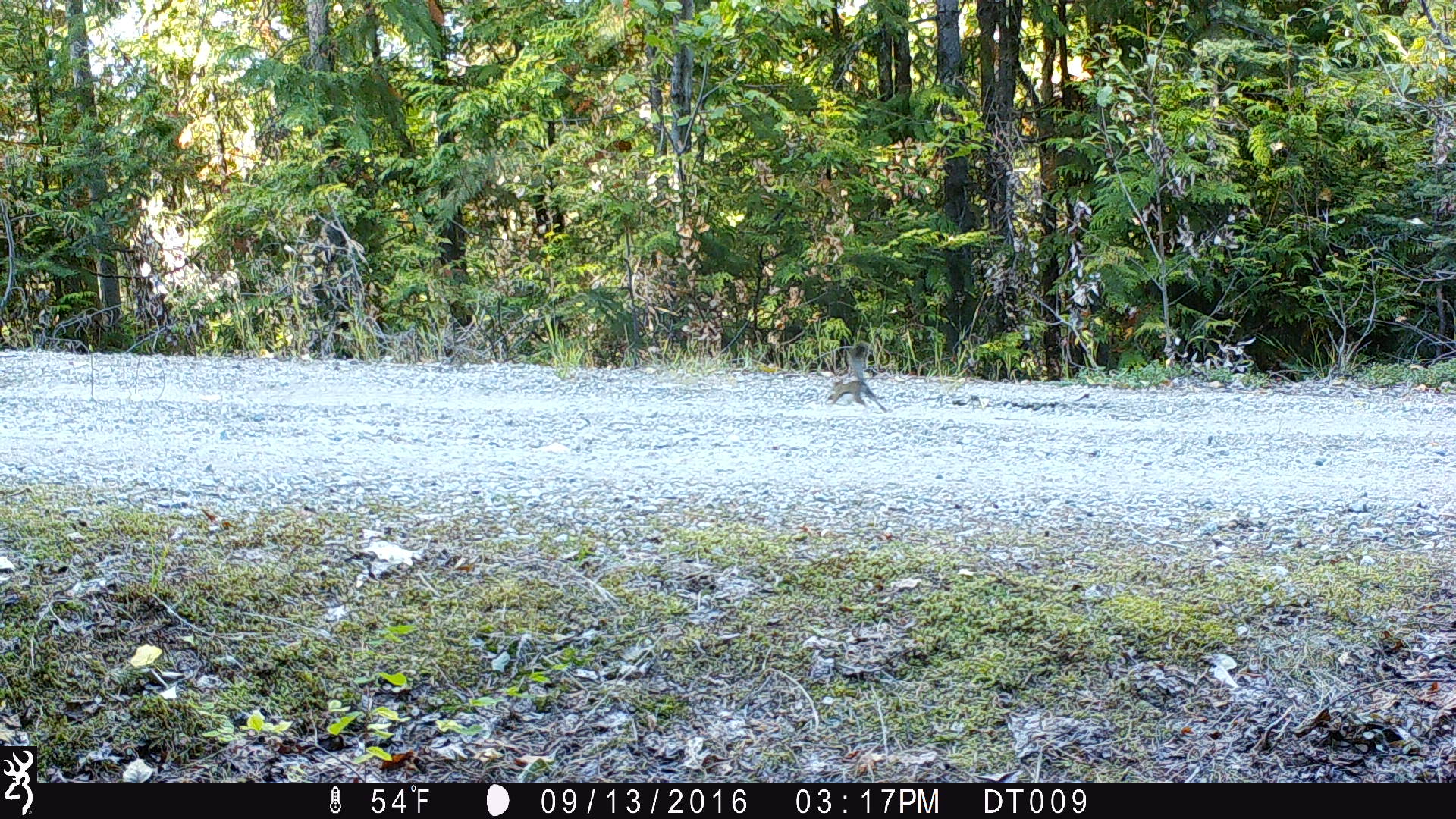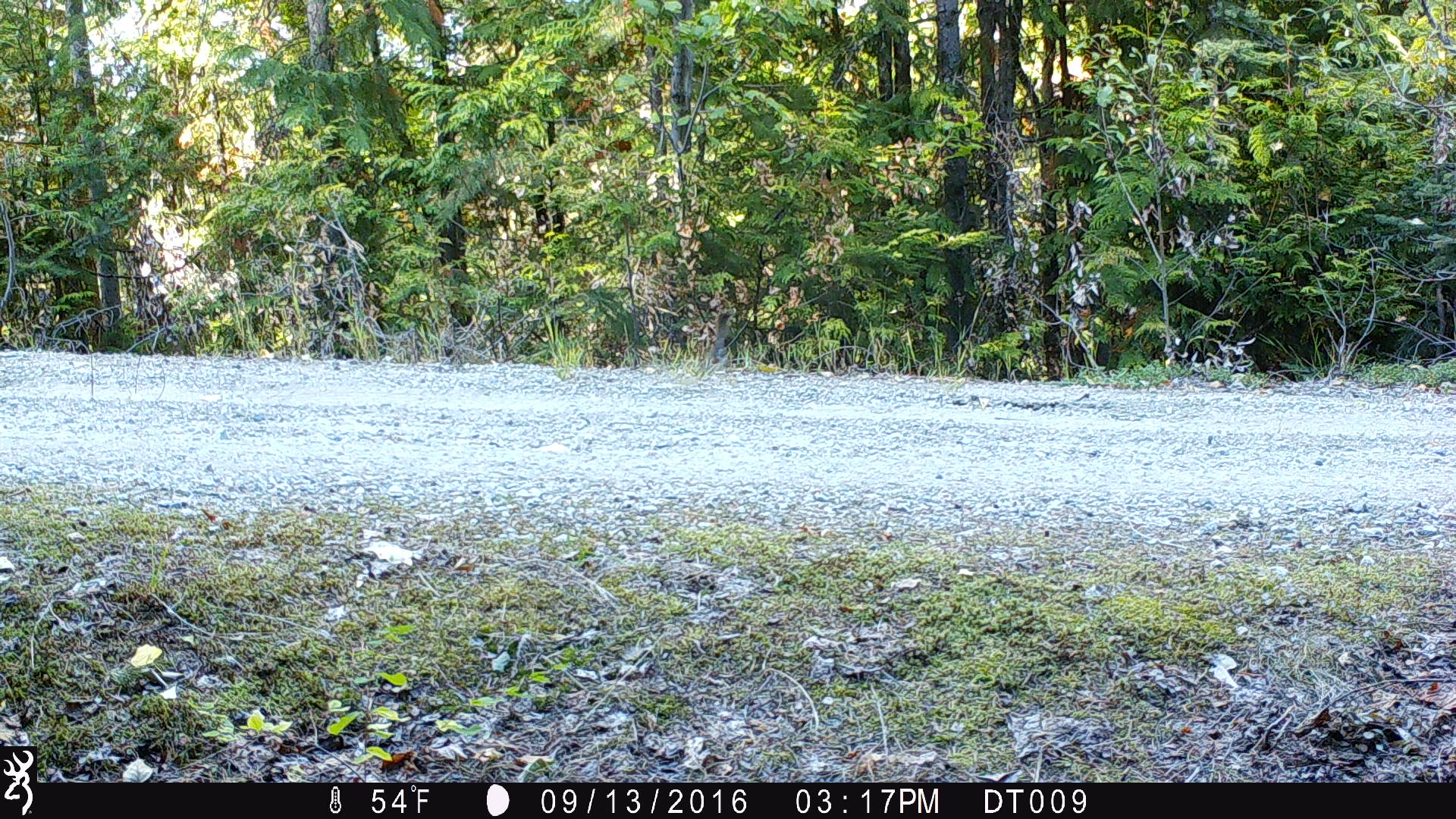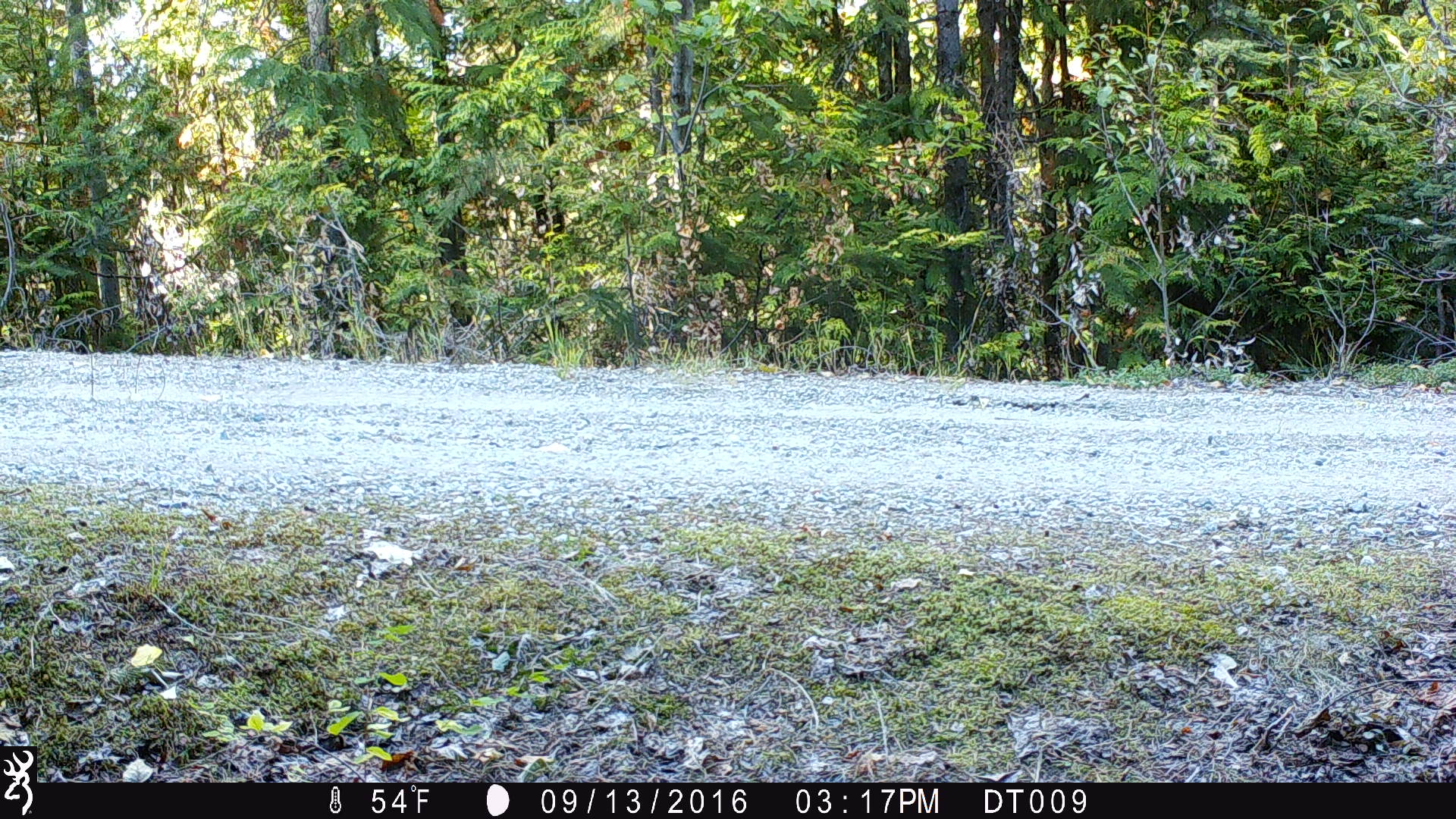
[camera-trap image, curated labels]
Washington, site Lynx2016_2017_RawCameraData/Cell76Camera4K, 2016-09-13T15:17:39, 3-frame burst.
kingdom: Animalia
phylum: Chordata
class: Mammalia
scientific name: Mammalia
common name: small mammal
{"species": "small mammal (Mammalia)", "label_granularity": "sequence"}